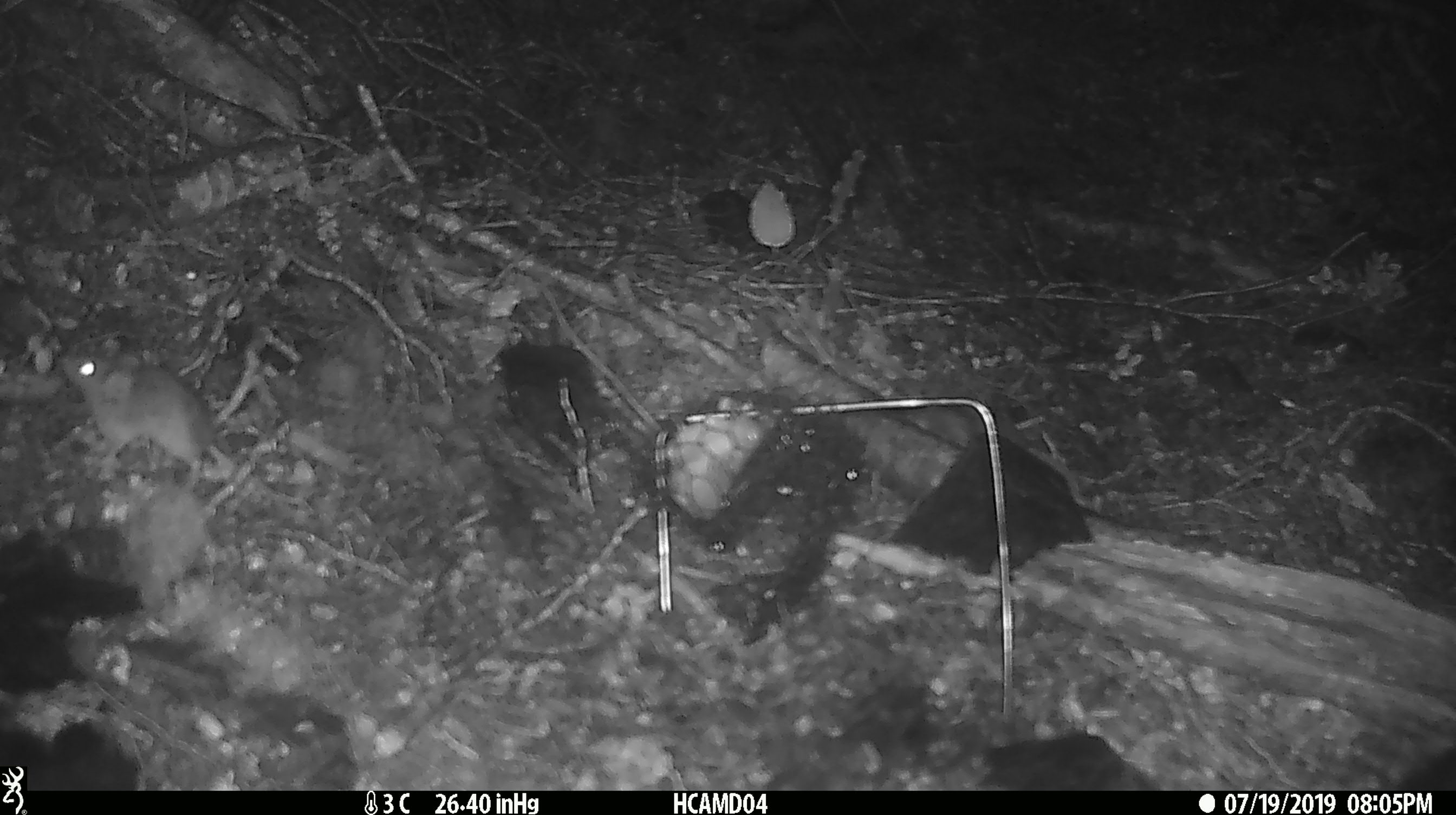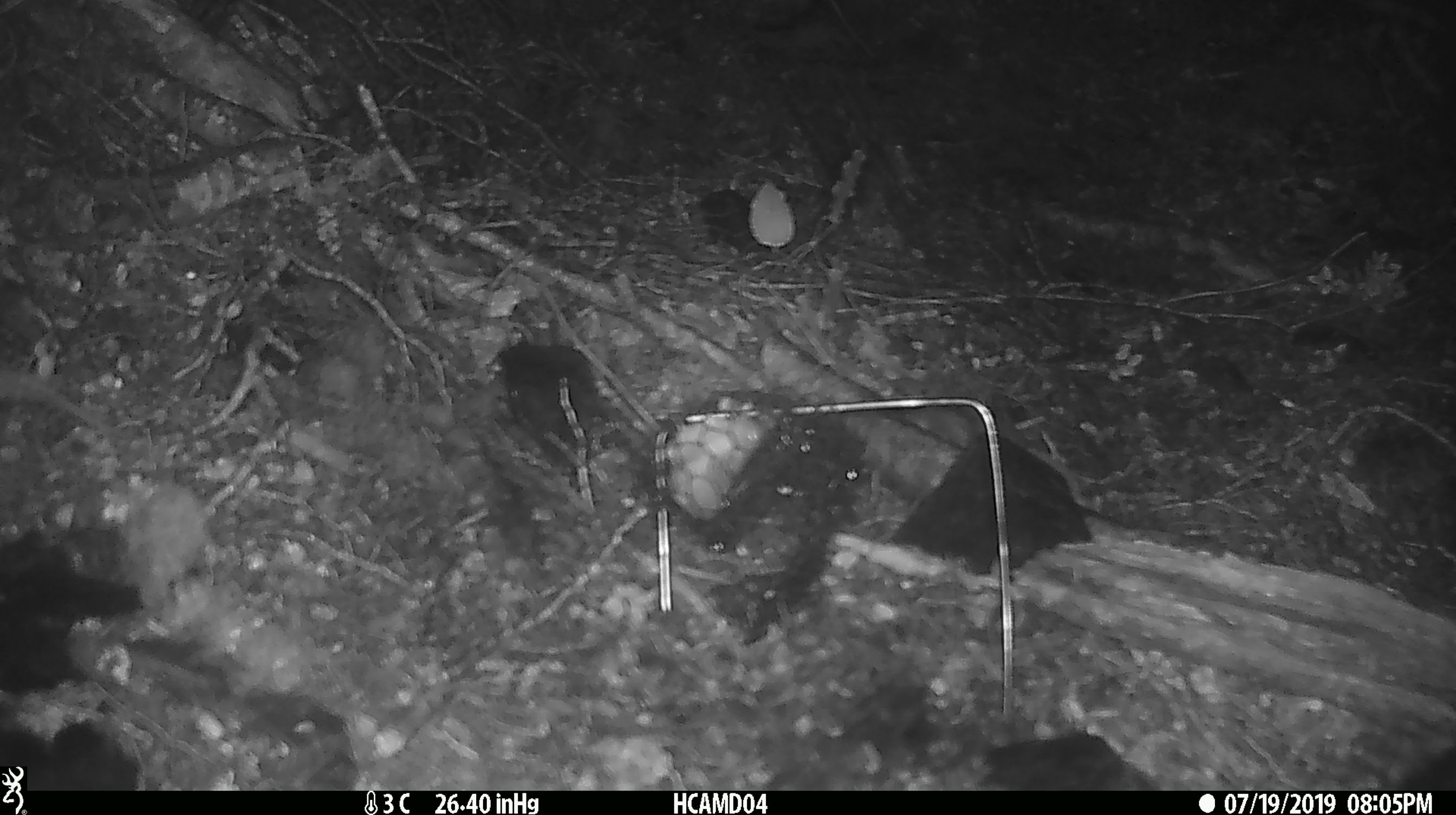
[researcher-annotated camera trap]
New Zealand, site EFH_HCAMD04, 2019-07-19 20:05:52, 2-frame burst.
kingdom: Animalia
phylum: Chordata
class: Mammalia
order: Rodentia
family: Muridae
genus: Mus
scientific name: Mus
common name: mouse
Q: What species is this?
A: Mouse (Mus).